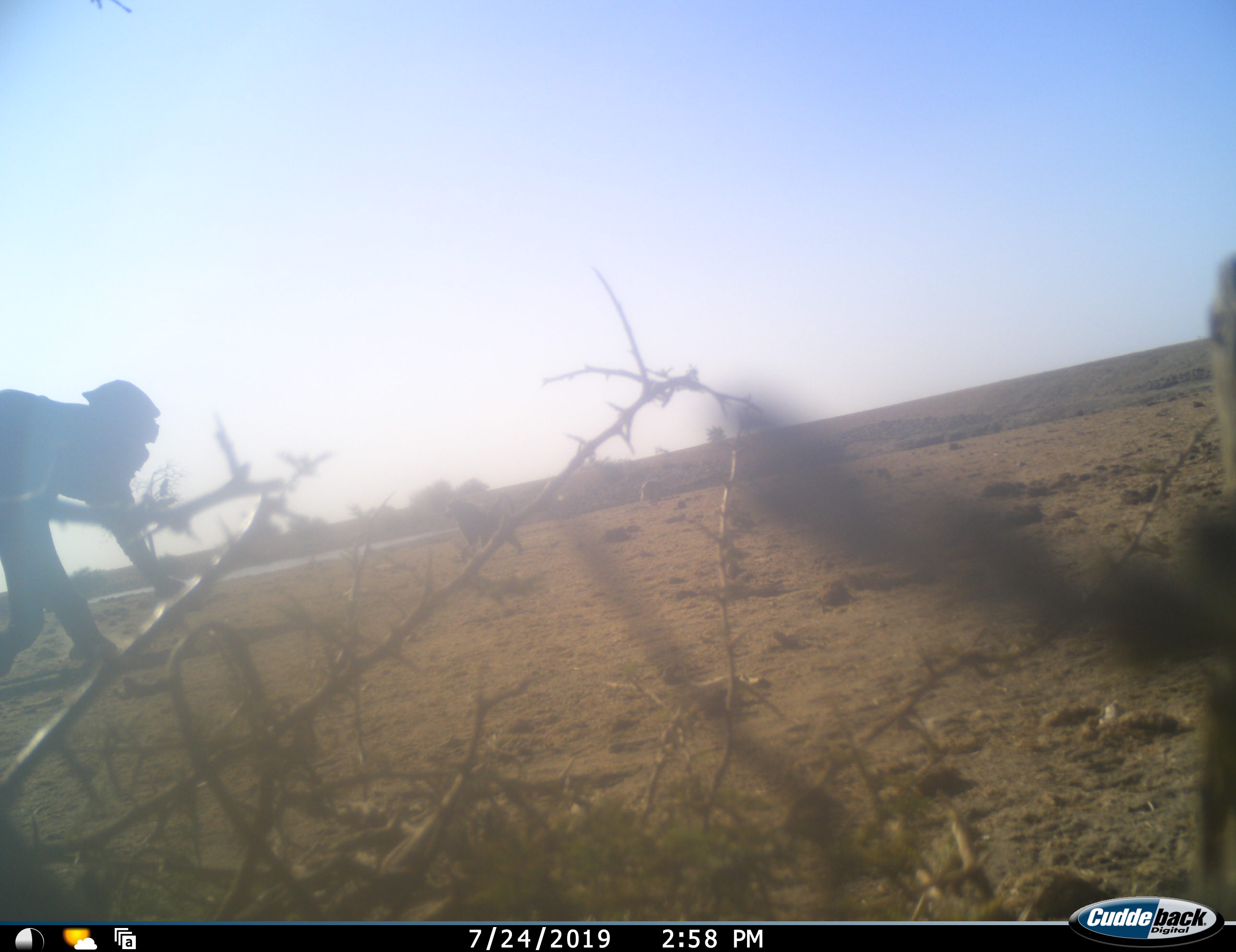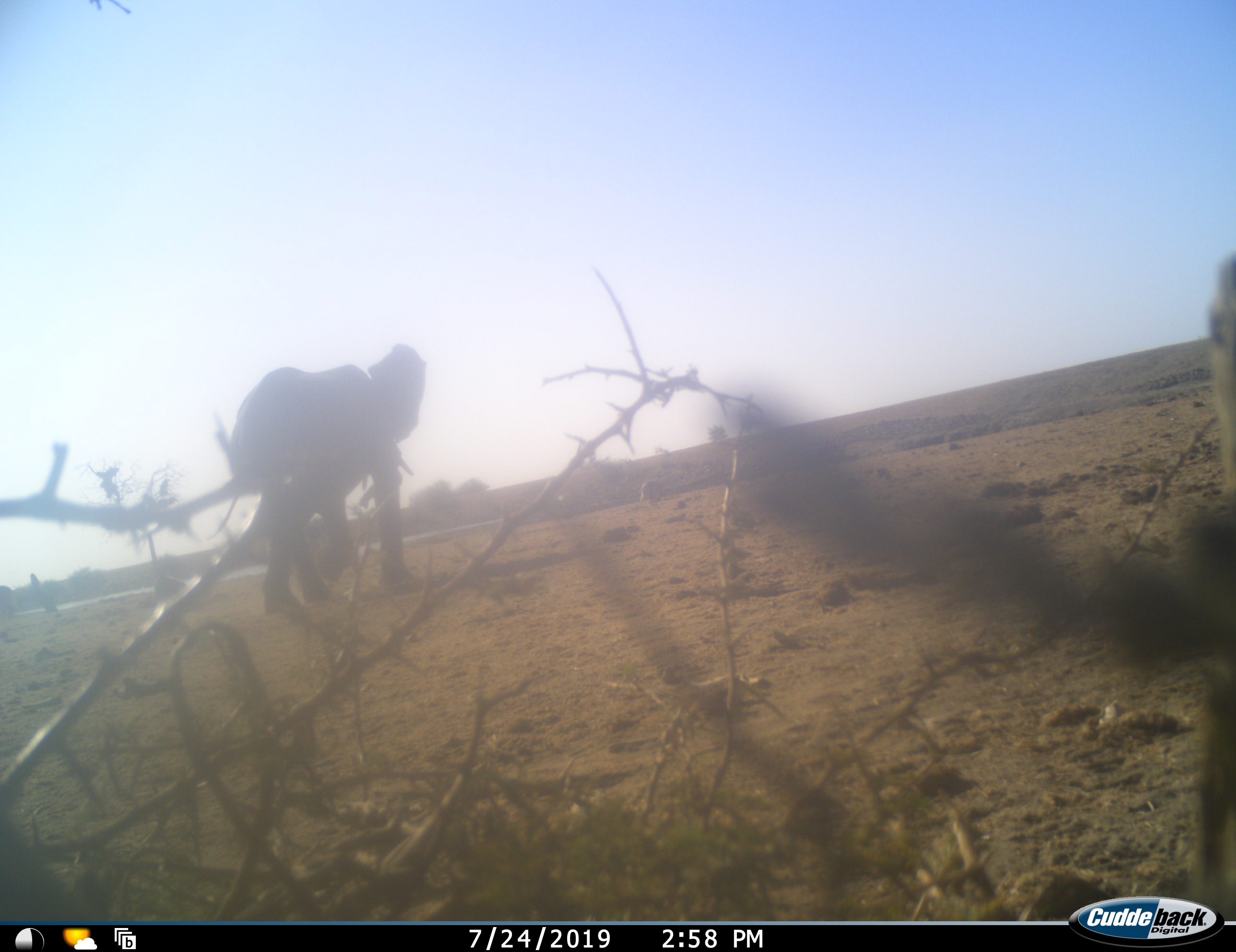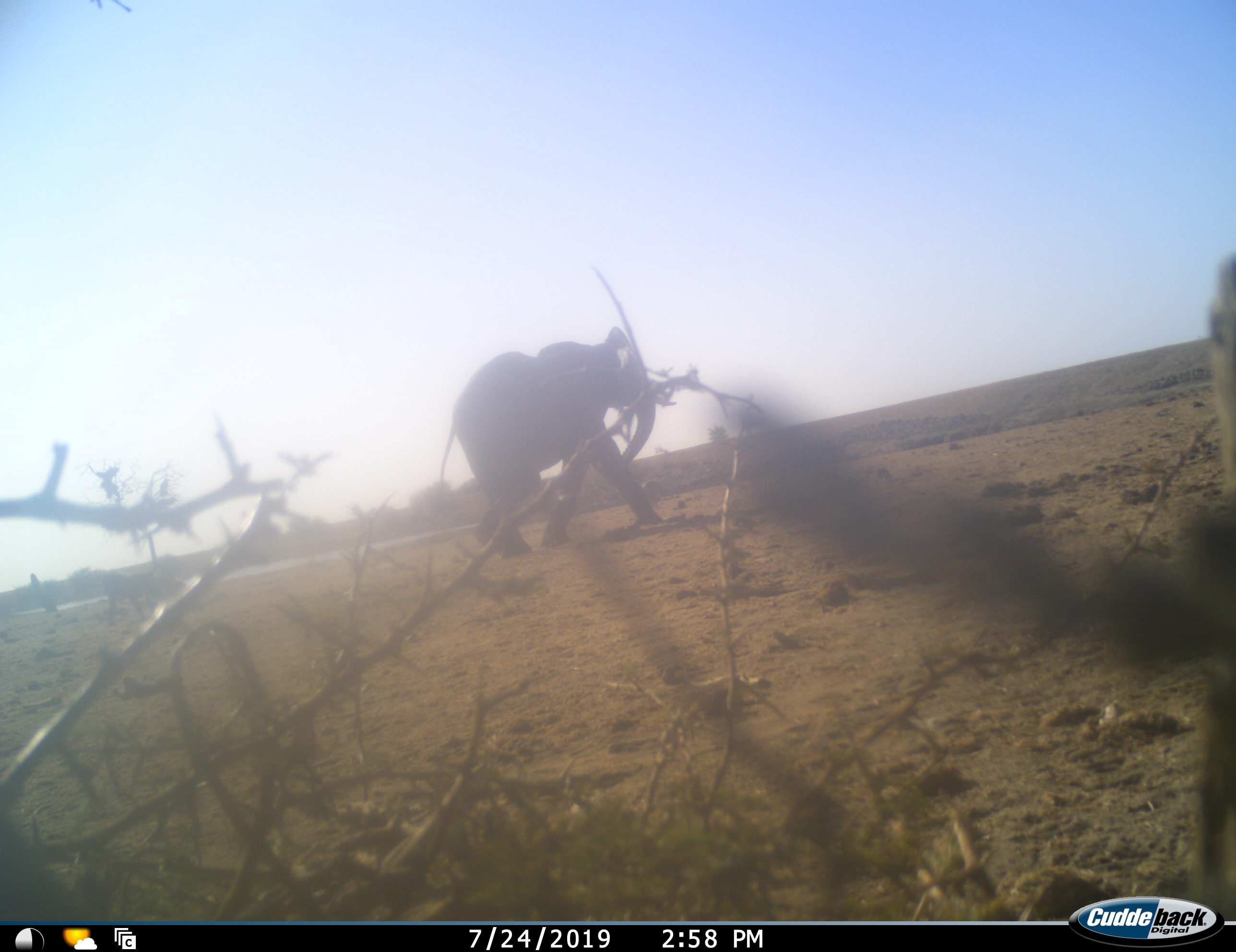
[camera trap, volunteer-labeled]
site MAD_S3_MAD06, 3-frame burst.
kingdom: Animalia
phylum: Chordata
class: Mammalia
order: Proboscidea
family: Elephantidae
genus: Loxodonta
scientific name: Loxodonta africana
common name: african bush elephant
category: elephant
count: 1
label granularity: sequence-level